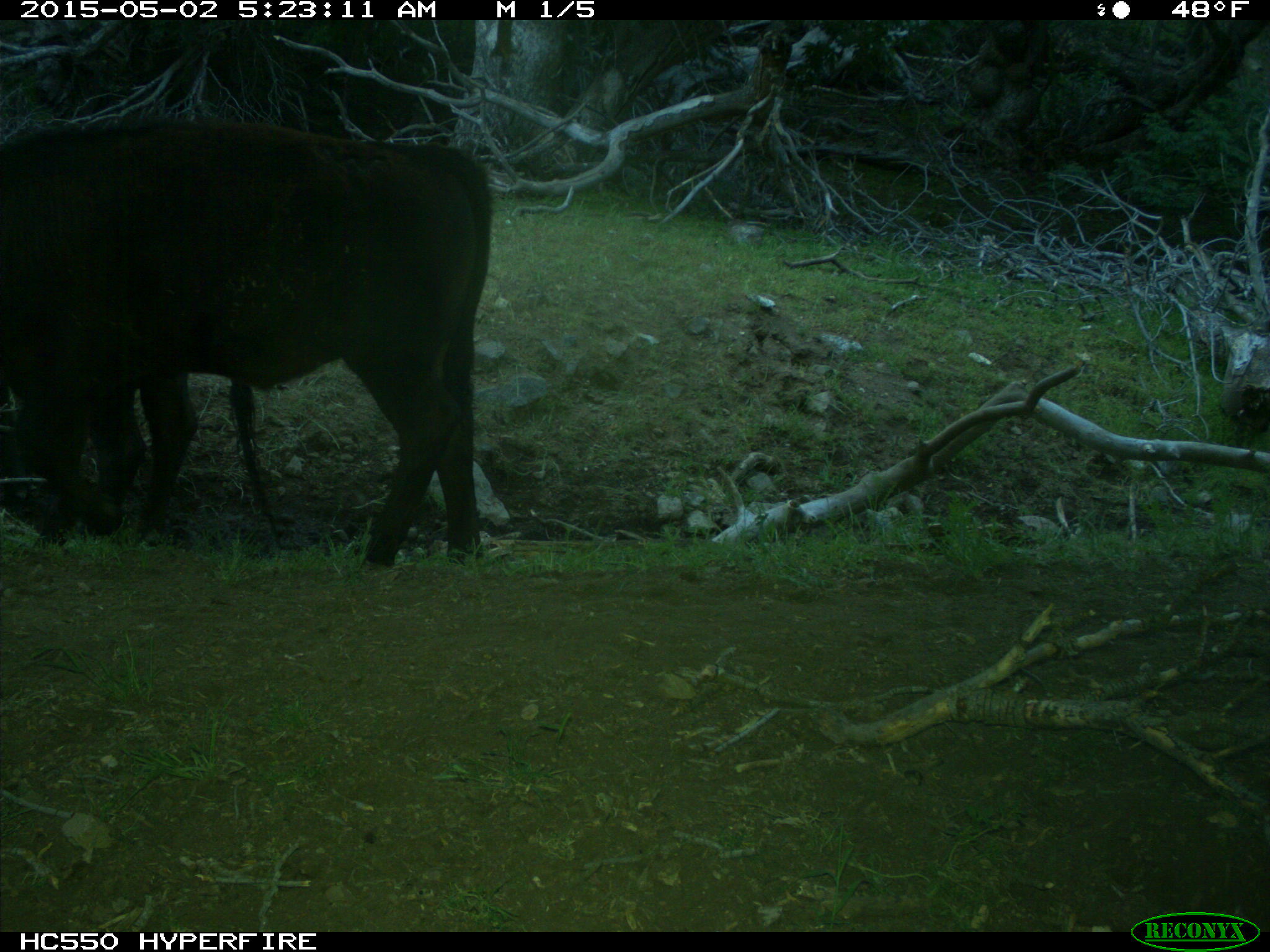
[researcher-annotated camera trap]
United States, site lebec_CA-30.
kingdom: Animalia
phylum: Chordata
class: Mammalia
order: Artiodactyla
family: Bovidae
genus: Bos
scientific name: Bos taurus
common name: domestic cow